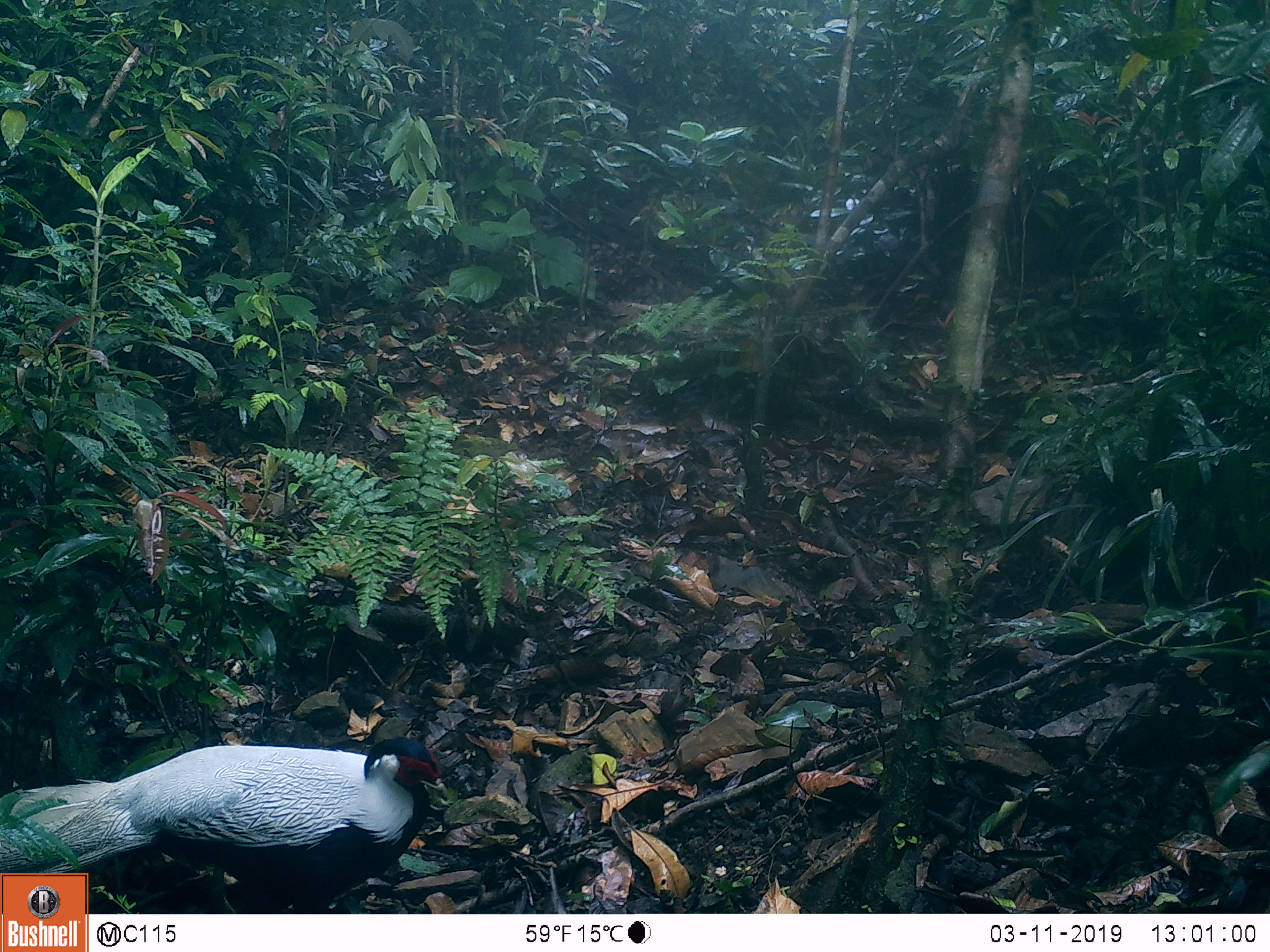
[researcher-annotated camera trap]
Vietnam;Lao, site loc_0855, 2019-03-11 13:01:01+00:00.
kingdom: Animalia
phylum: Chordata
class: Aves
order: Galliformes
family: Phasianidae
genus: Lophura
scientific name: Lophura nycthemera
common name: silver pheasant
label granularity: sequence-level